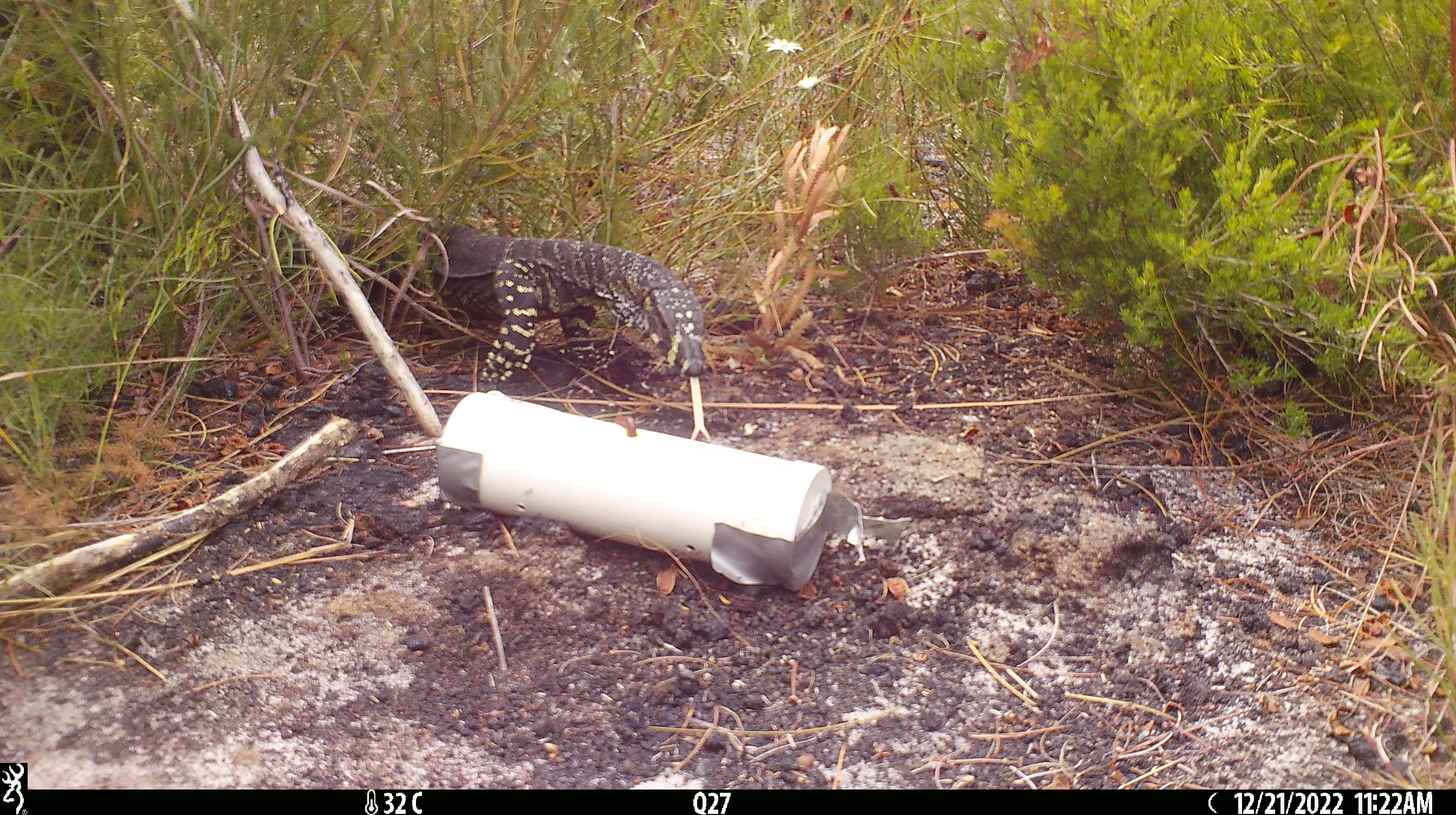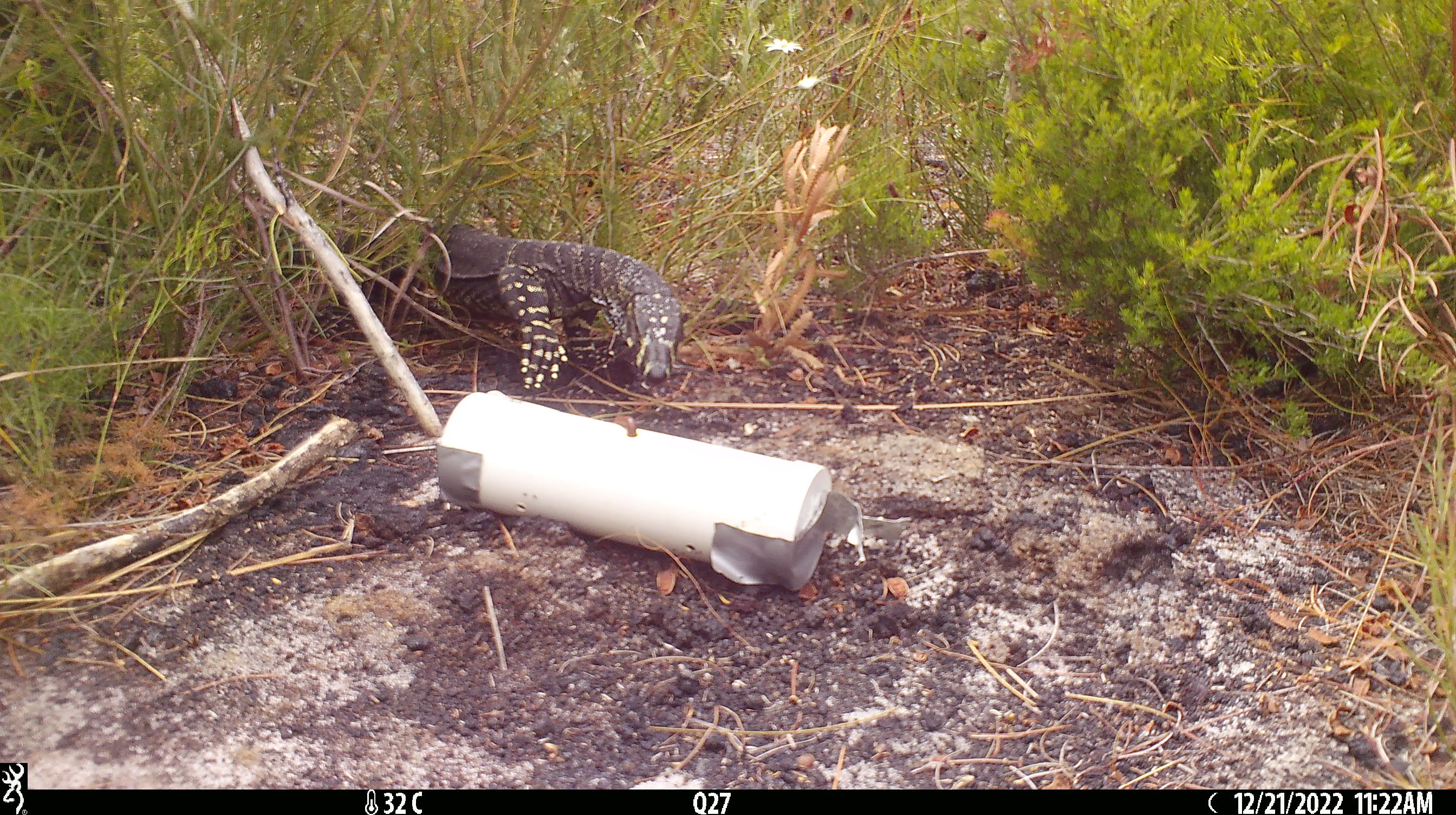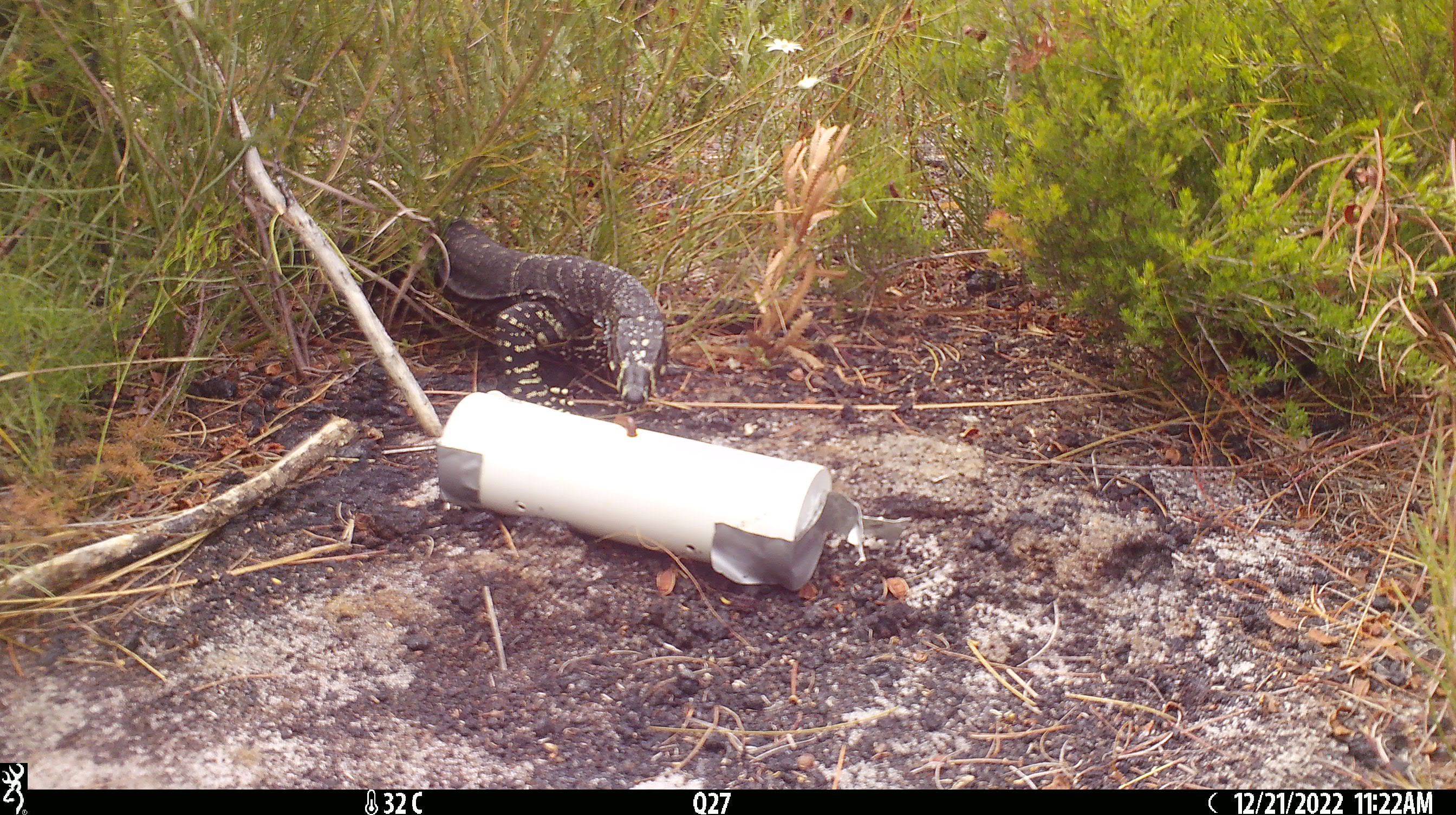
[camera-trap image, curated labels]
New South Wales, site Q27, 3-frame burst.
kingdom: Animalia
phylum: Chordata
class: Reptilia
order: Squamata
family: Varanidae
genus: Varanus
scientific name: Varanus varius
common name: lace monitor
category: goanna